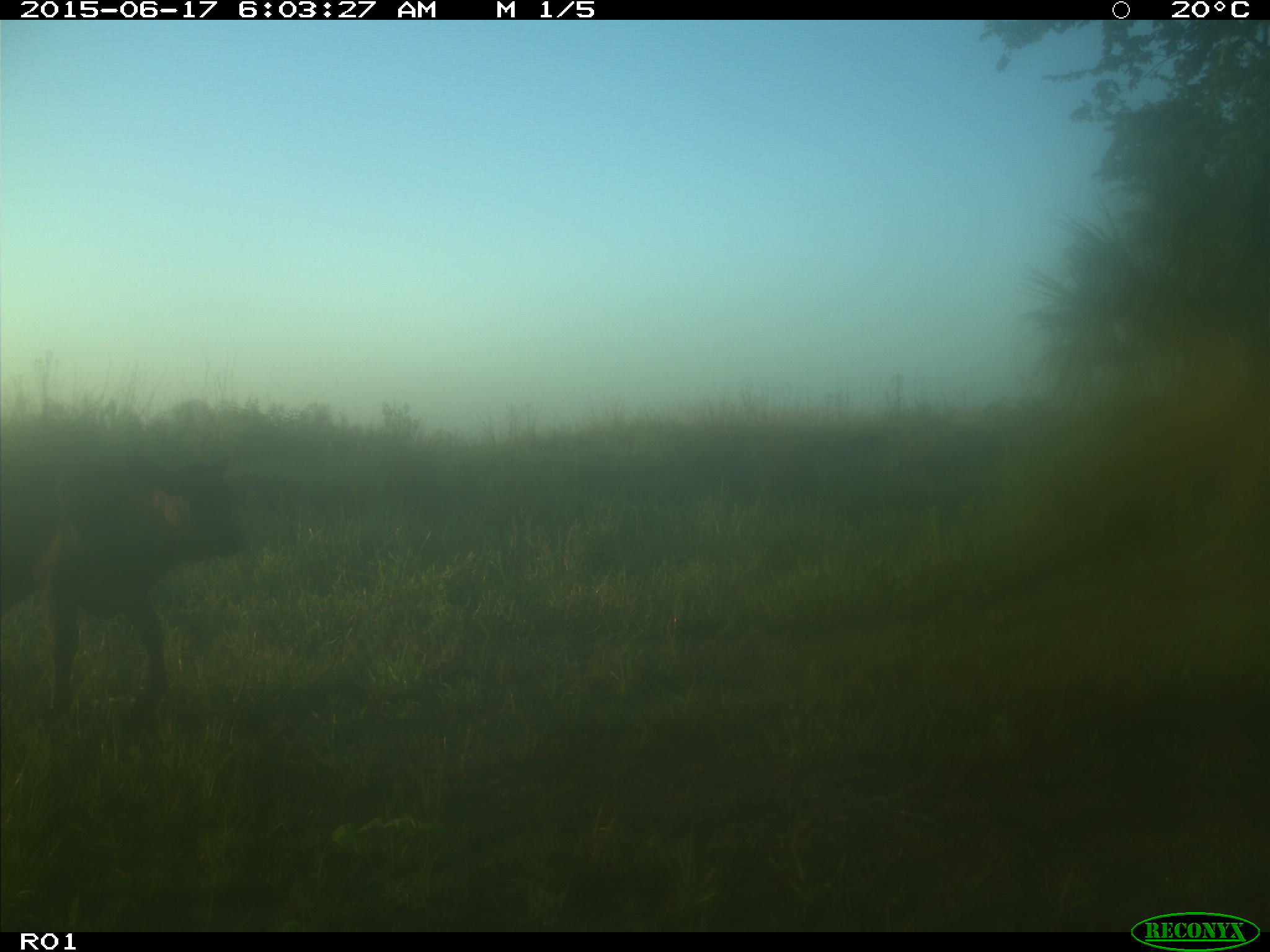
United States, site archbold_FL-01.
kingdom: Animalia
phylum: Chordata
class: Mammalia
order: Artiodactyla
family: Bovidae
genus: Bos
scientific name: Bos taurus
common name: domestic cow